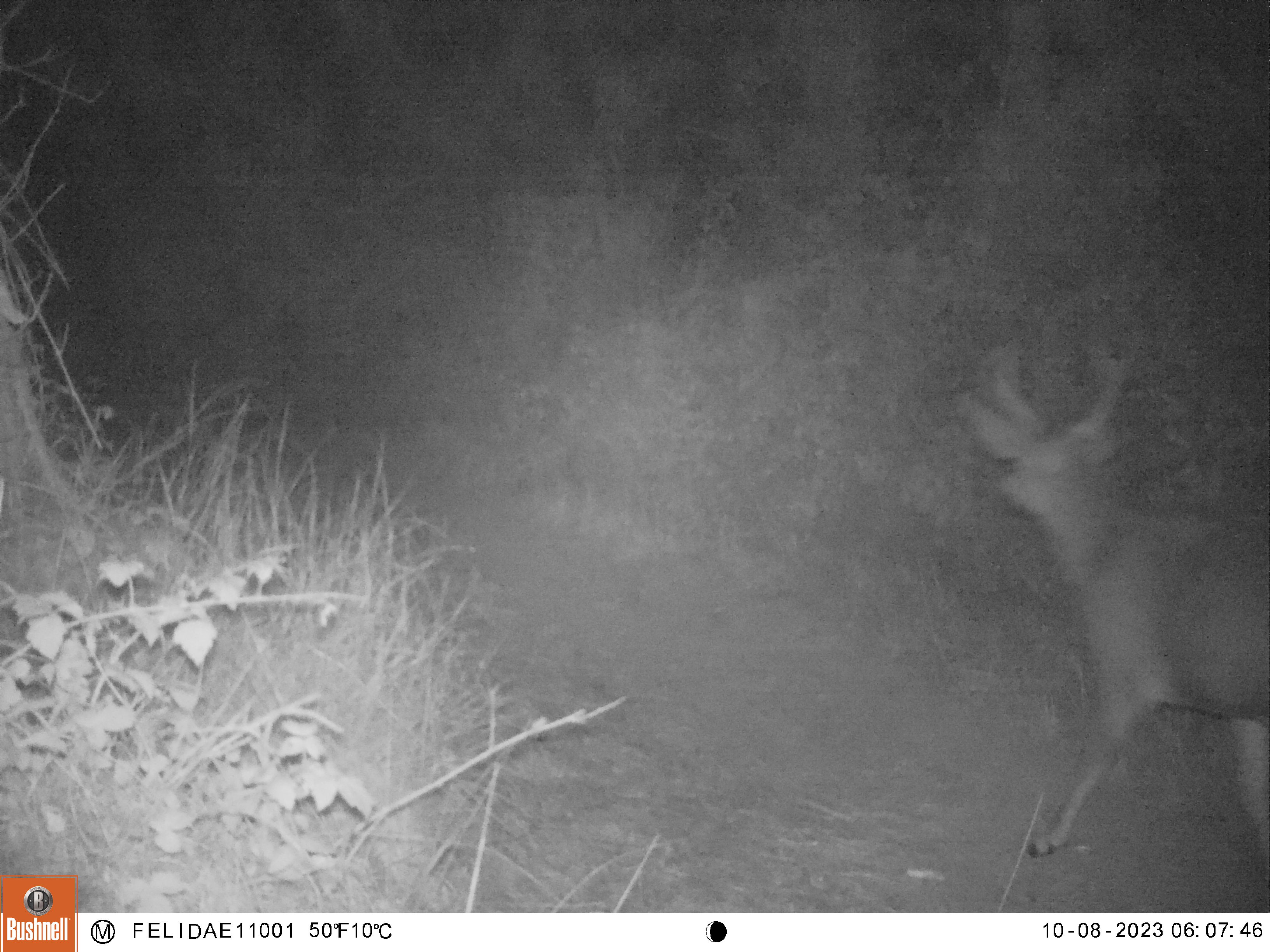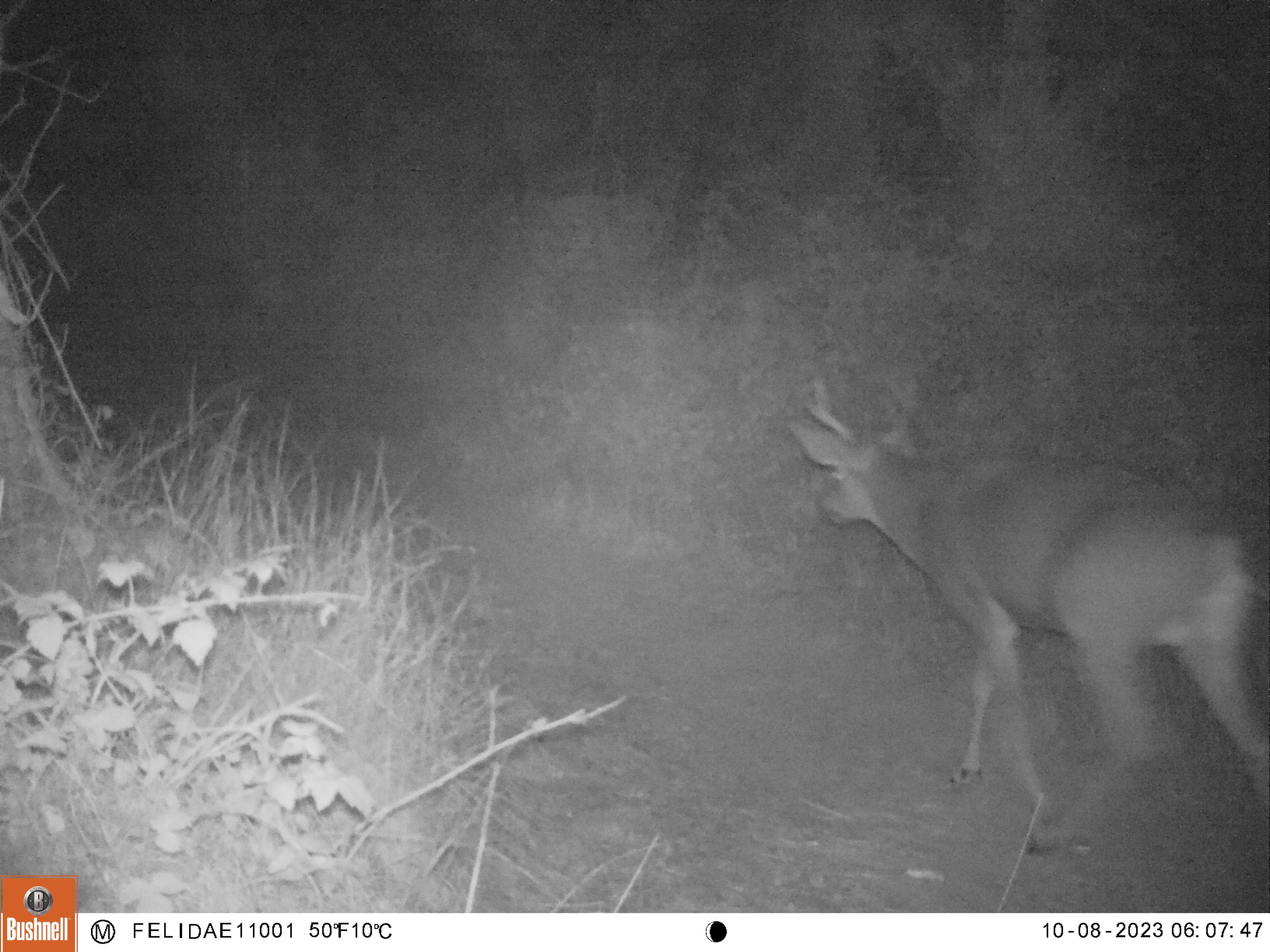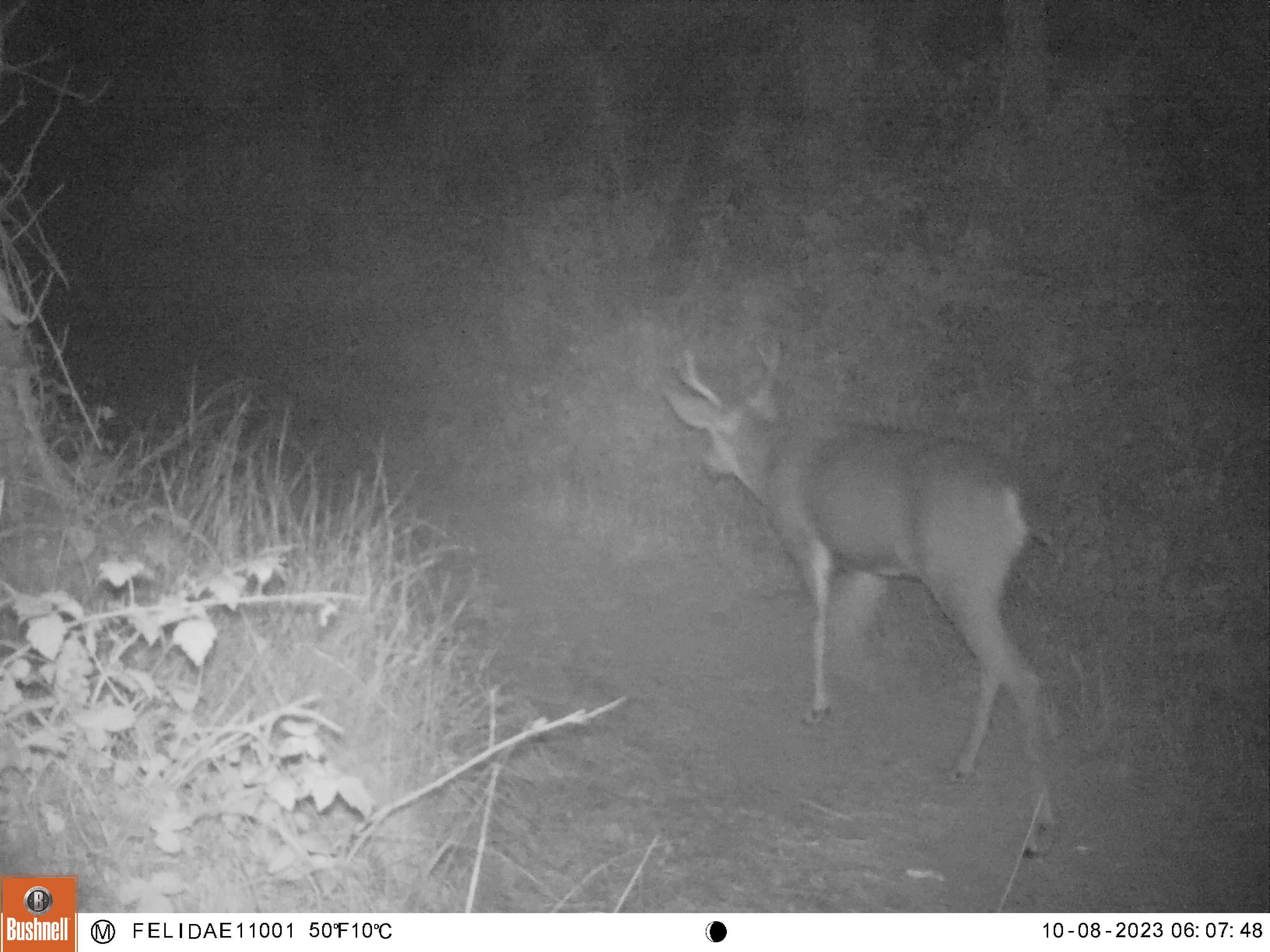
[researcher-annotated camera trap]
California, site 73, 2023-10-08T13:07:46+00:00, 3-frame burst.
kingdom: Animalia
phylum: Chordata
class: Mammalia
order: Artiodactyla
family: Cervidae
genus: Odocoileus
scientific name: Odocoileus hemionus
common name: mule deer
Mule deer (Odocoileus hemionus).